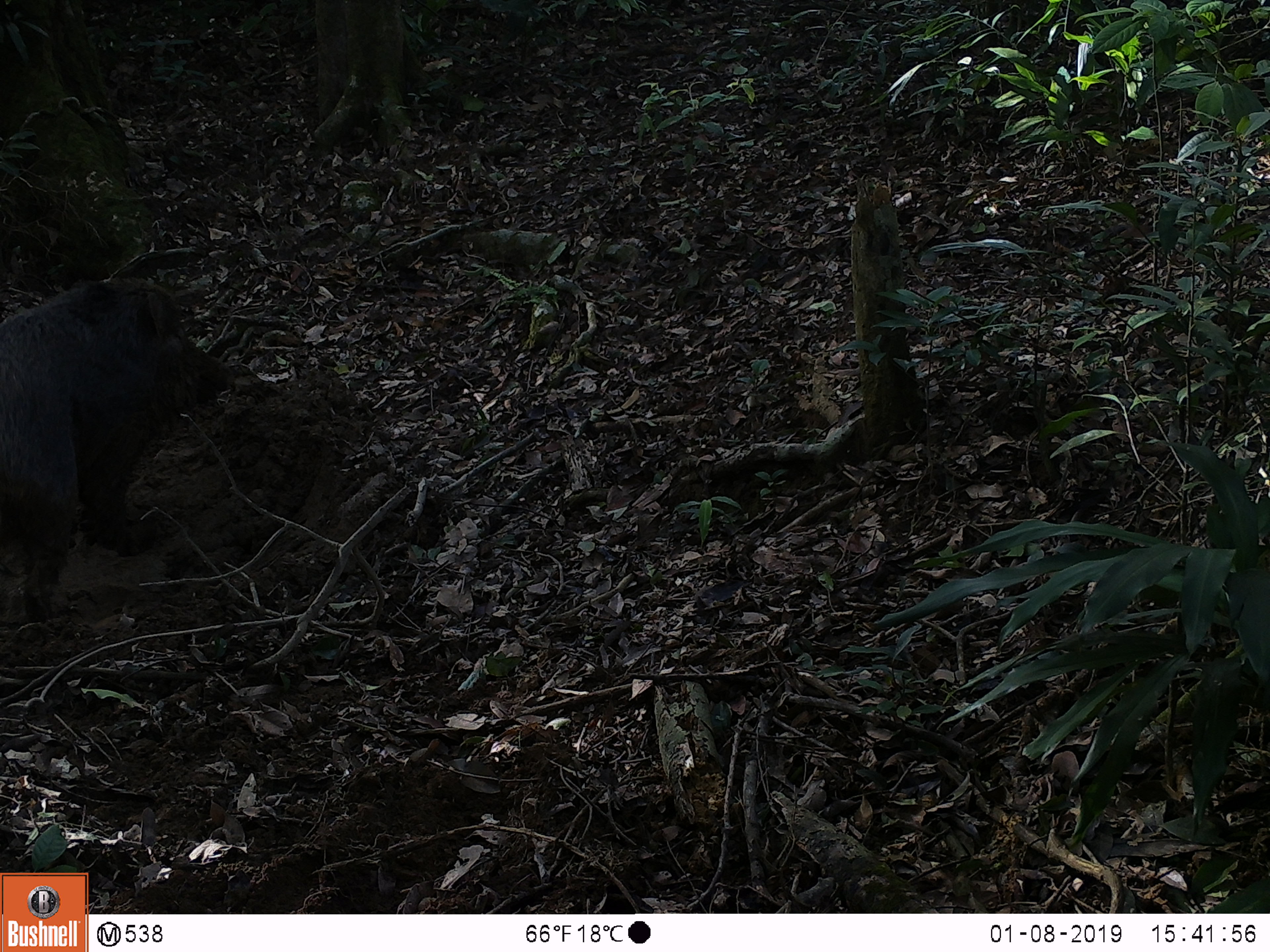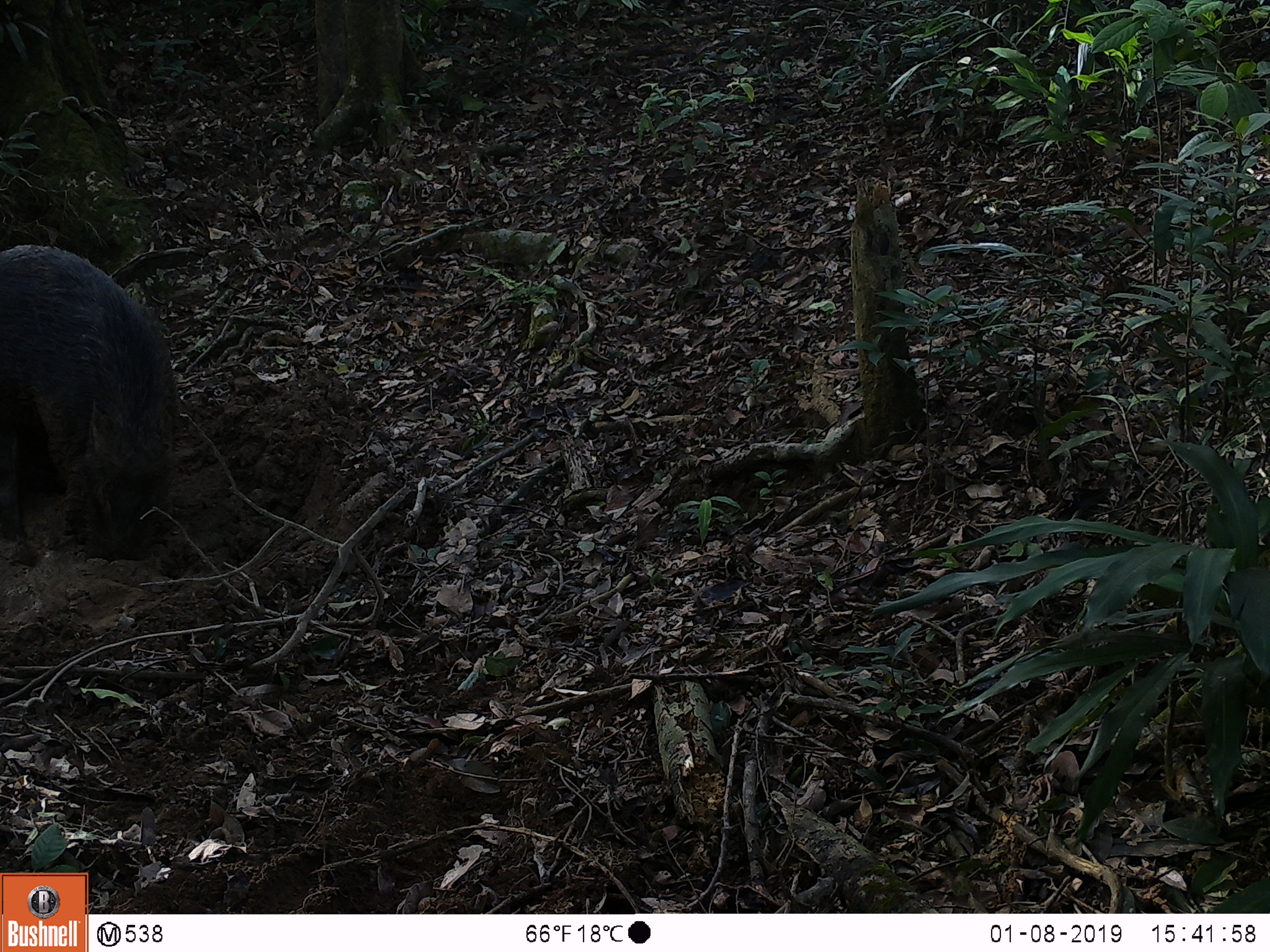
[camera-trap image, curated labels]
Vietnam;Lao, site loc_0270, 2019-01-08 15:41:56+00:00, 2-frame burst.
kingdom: Animalia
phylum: Chordata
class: Mammalia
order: Artiodactyla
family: Suidae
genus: Sus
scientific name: Sus scrofa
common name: eurasian wild pig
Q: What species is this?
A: Eurasian wild pig (Sus scrofa).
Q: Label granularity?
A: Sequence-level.